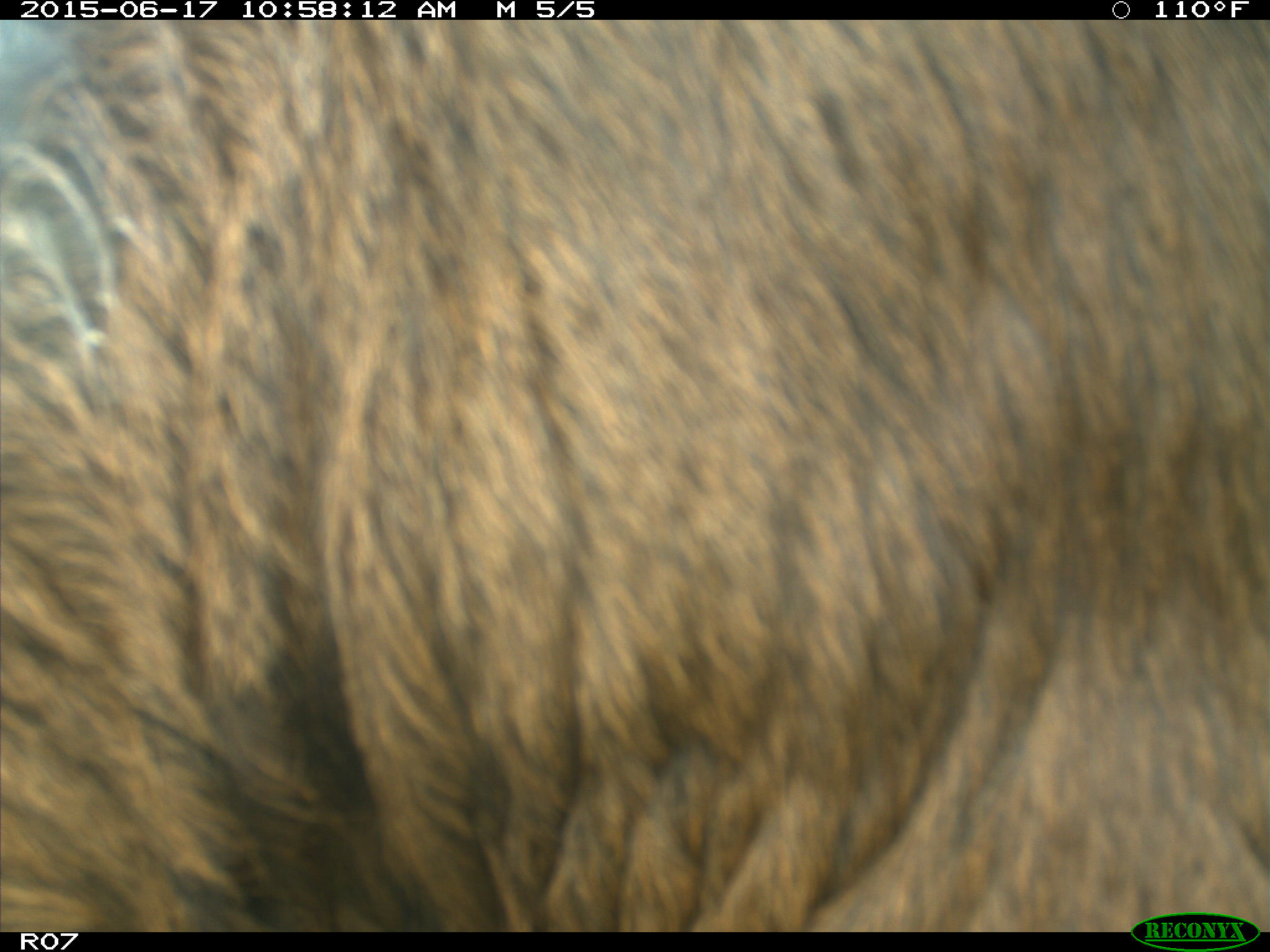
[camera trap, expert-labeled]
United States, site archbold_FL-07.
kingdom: Animalia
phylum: Chordata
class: Mammalia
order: Artiodactyla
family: Bovidae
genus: Bos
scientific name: Bos taurus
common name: domestic cow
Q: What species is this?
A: Bos taurus (domestic cow).